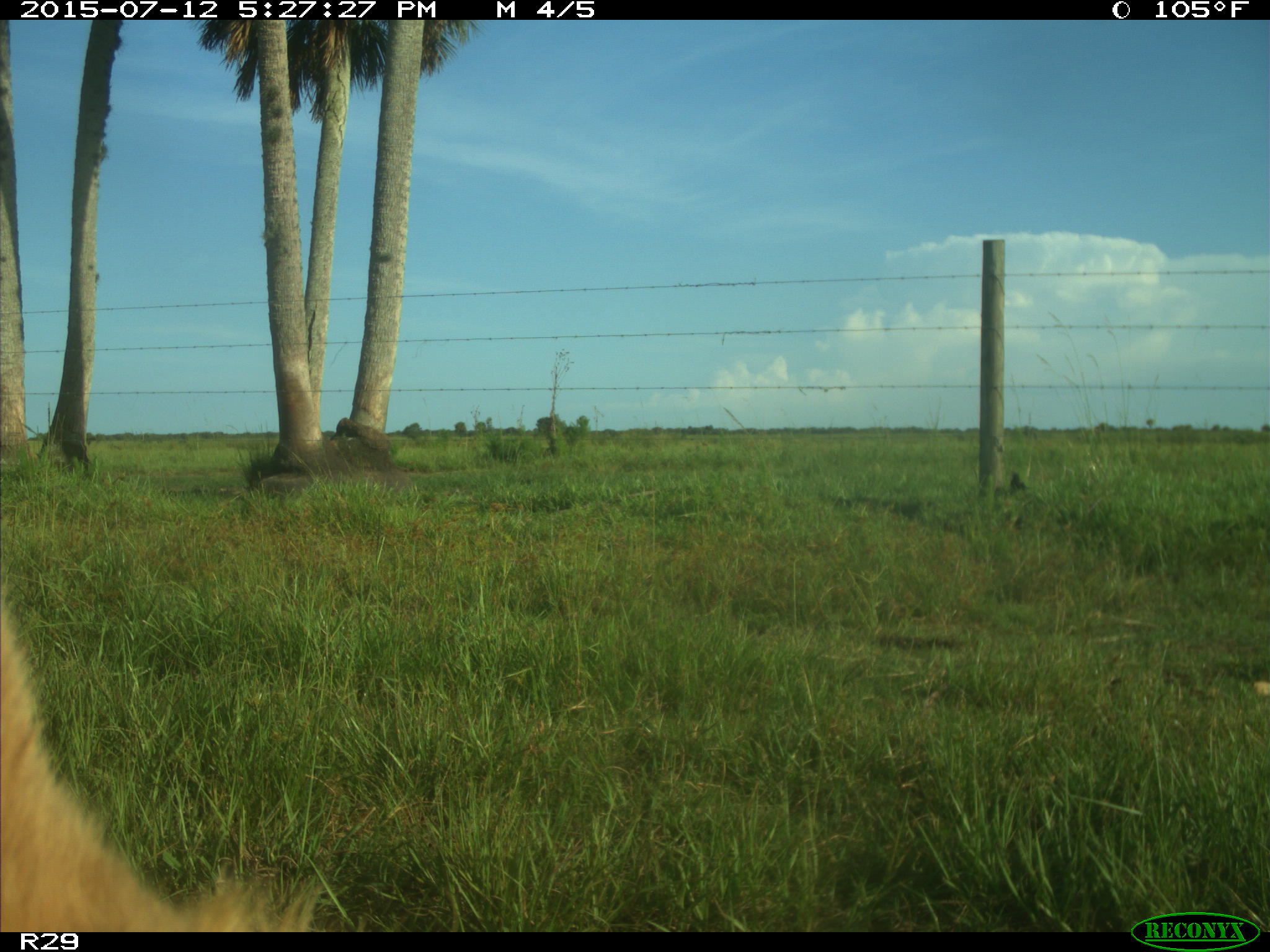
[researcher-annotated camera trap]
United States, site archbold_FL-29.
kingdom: Animalia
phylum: Chordata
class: Mammalia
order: Artiodactyla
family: Bovidae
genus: Bos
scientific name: Bos taurus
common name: domestic cow